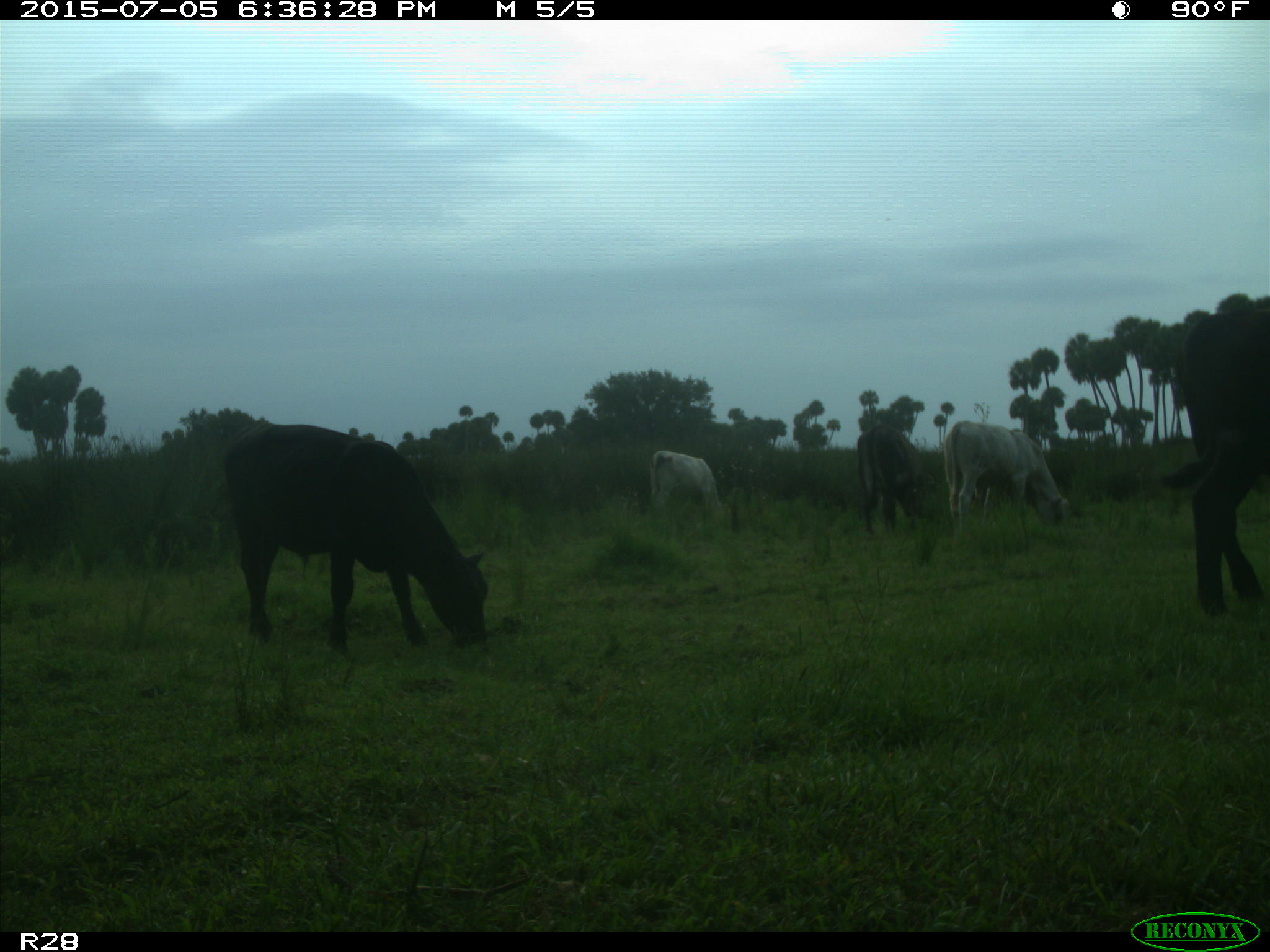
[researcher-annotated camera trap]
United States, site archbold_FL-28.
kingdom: Animalia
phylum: Chordata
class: Mammalia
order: Artiodactyla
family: Bovidae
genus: Bos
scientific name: Bos taurus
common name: domestic cow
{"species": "Bos taurus (domestic cow)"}